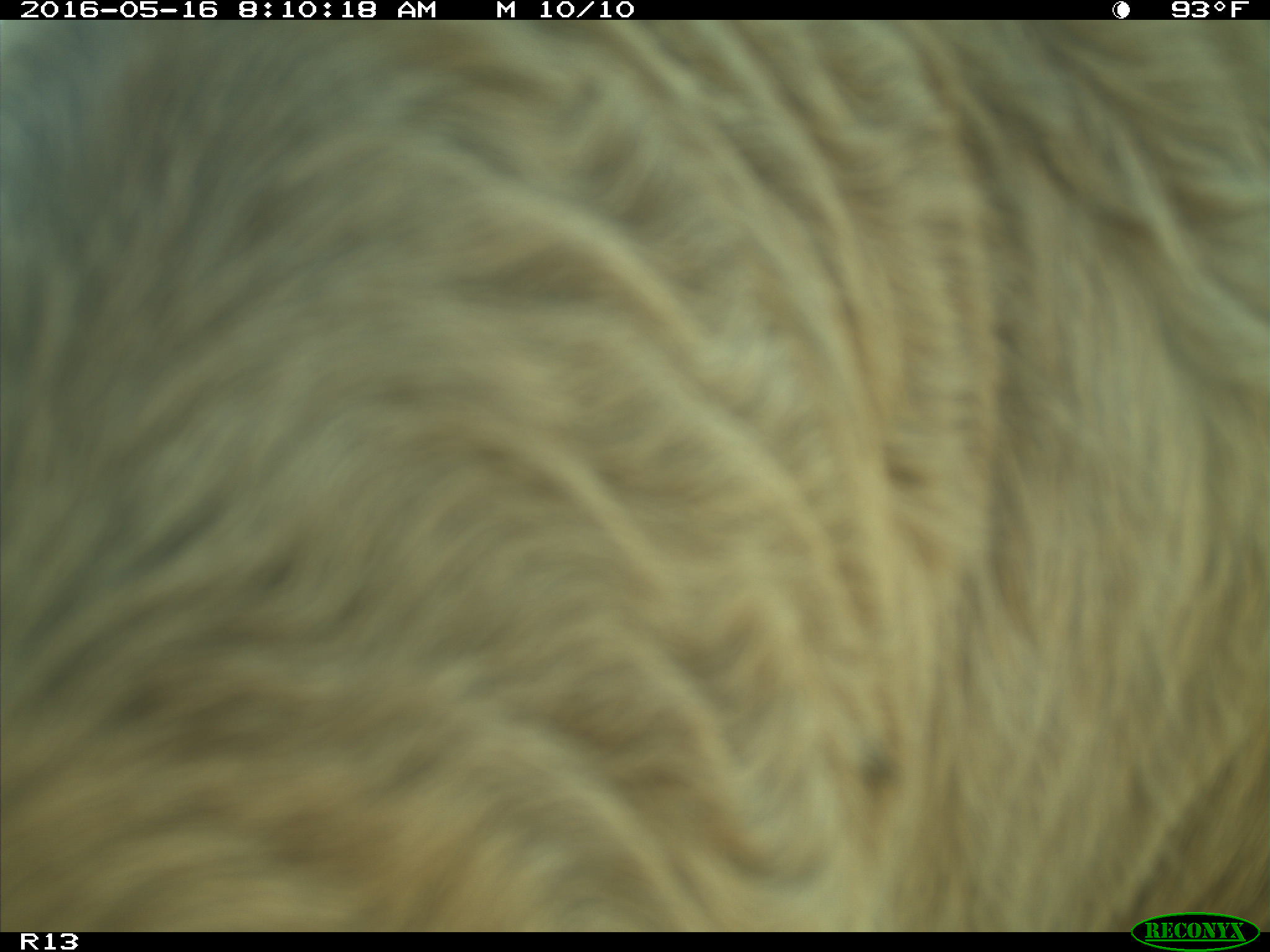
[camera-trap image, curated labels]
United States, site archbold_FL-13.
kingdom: Animalia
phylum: Chordata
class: Mammalia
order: Artiodactyla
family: Bovidae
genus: Bos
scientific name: Bos taurus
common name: domestic cow